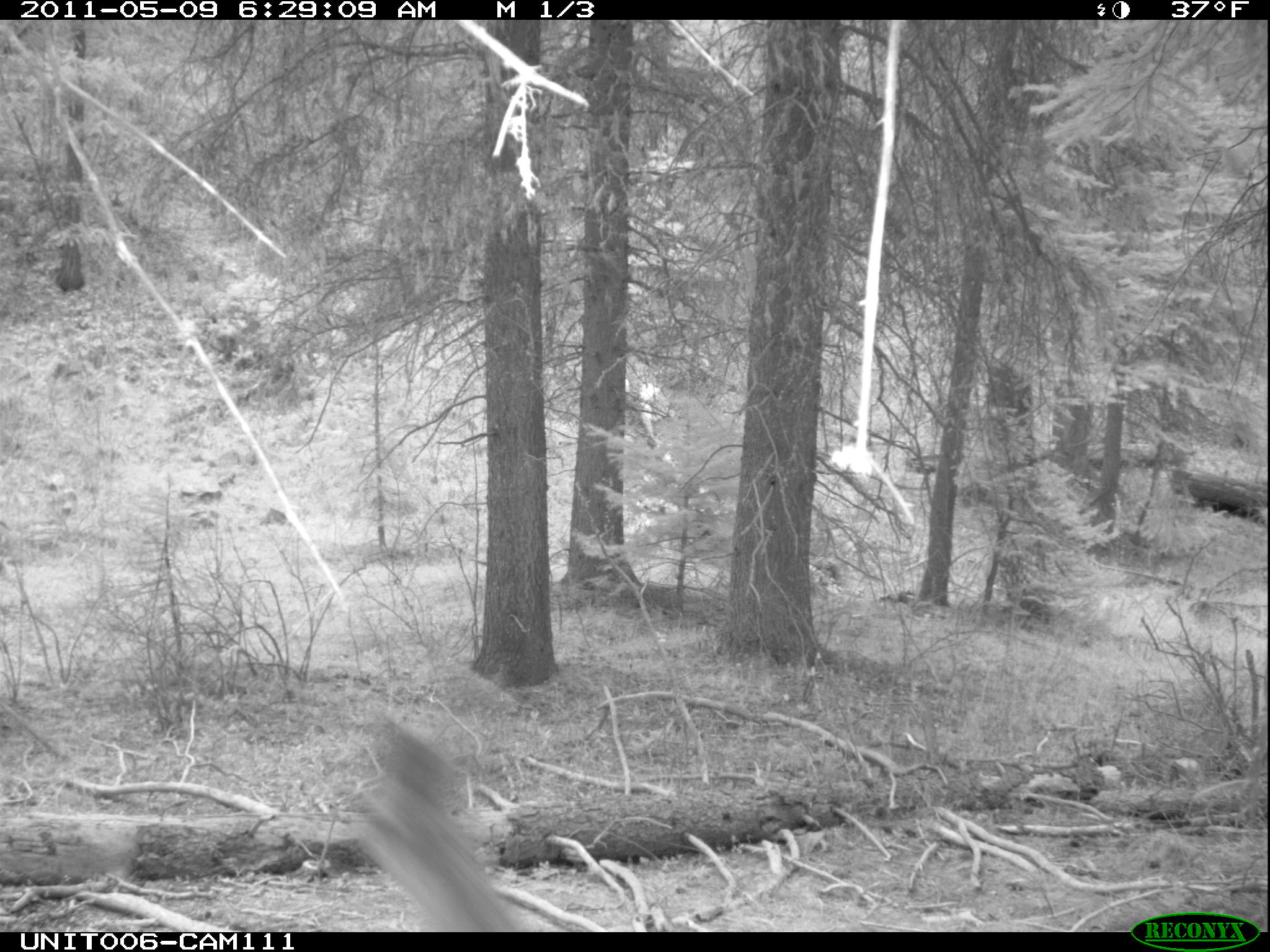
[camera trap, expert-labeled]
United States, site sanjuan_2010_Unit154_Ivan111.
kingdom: Animalia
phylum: Chordata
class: Mammalia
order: Artiodactyla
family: Cervidae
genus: Odocoileus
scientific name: Odocoileus hemionus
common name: mule deer